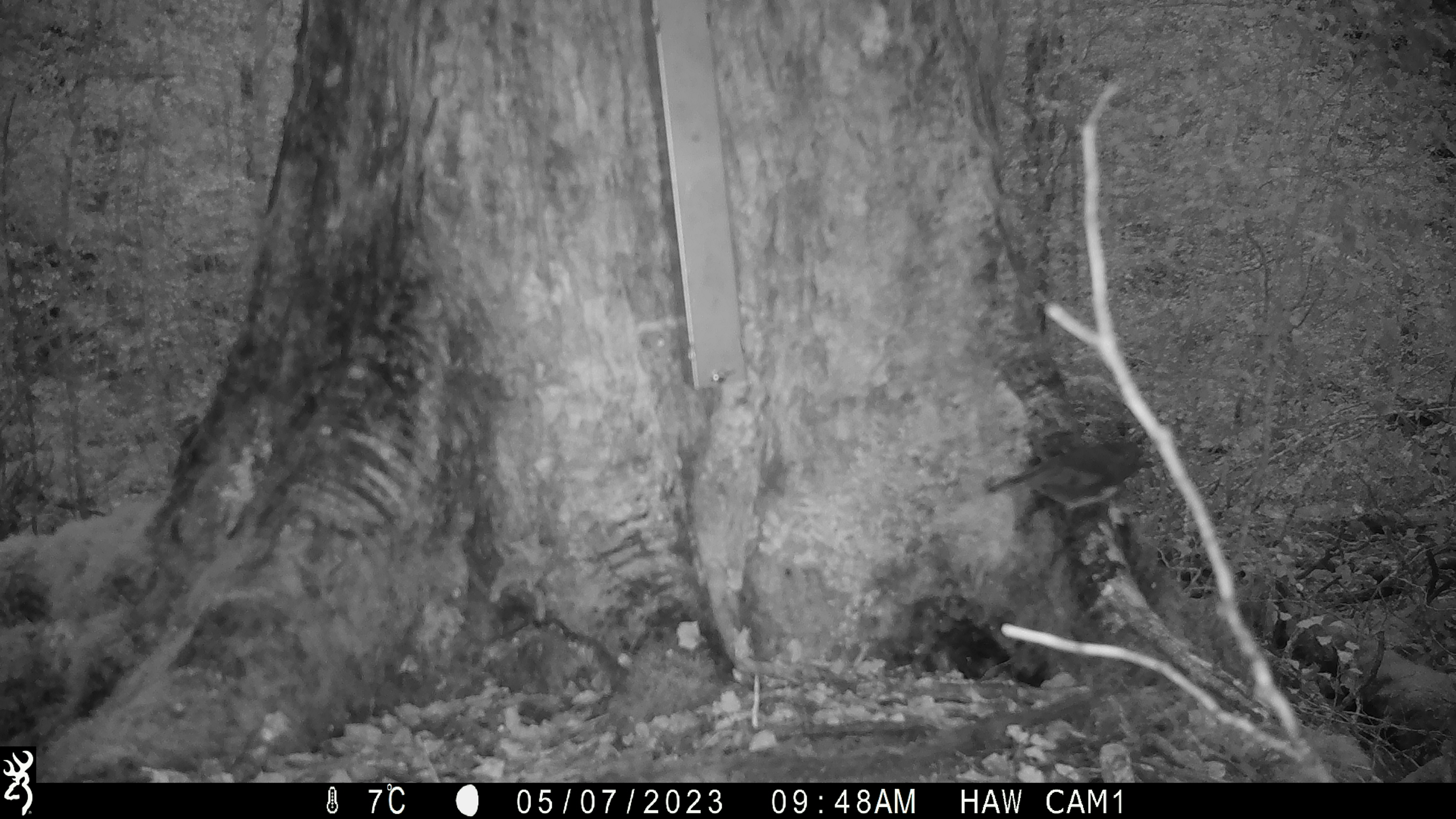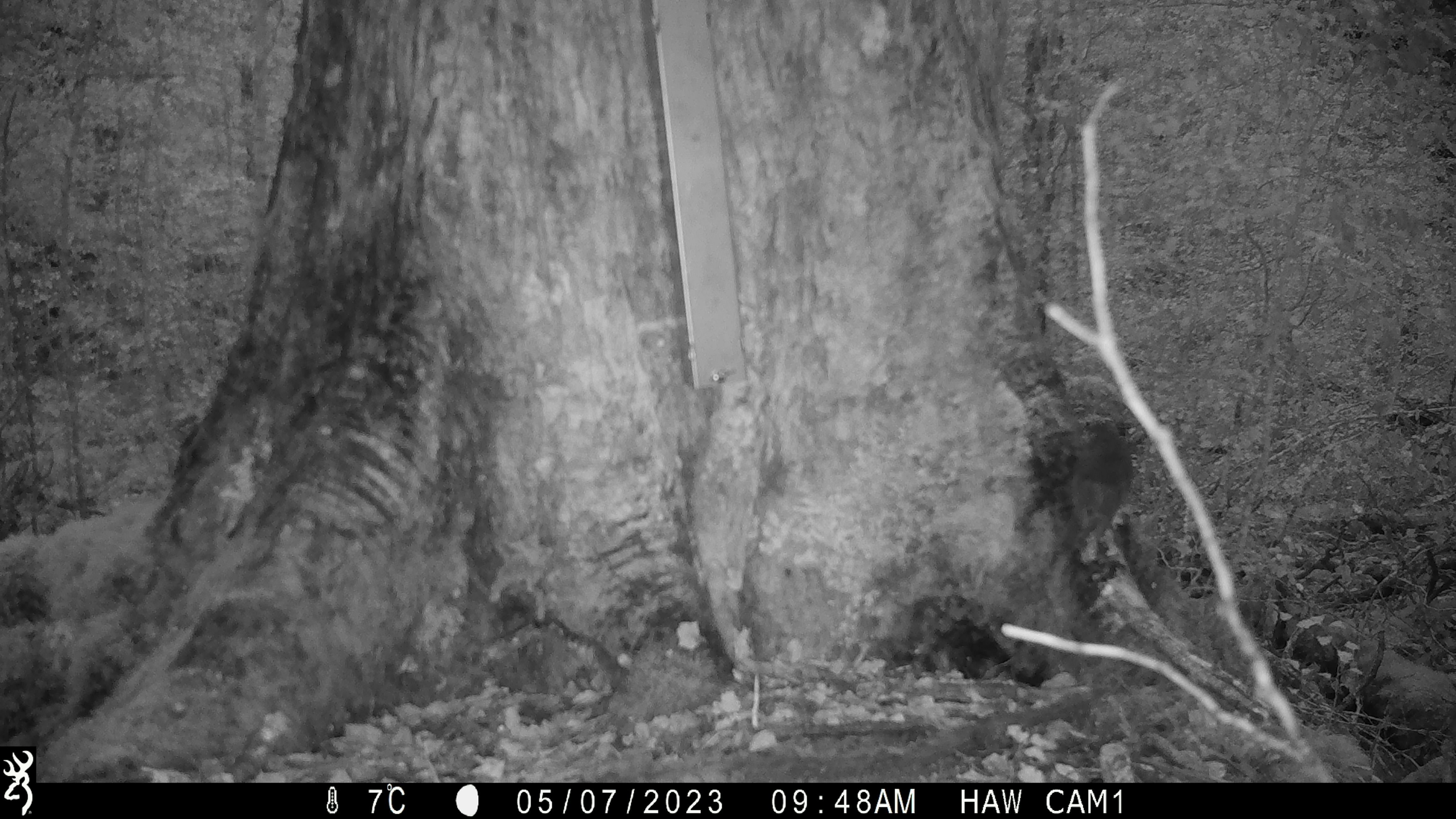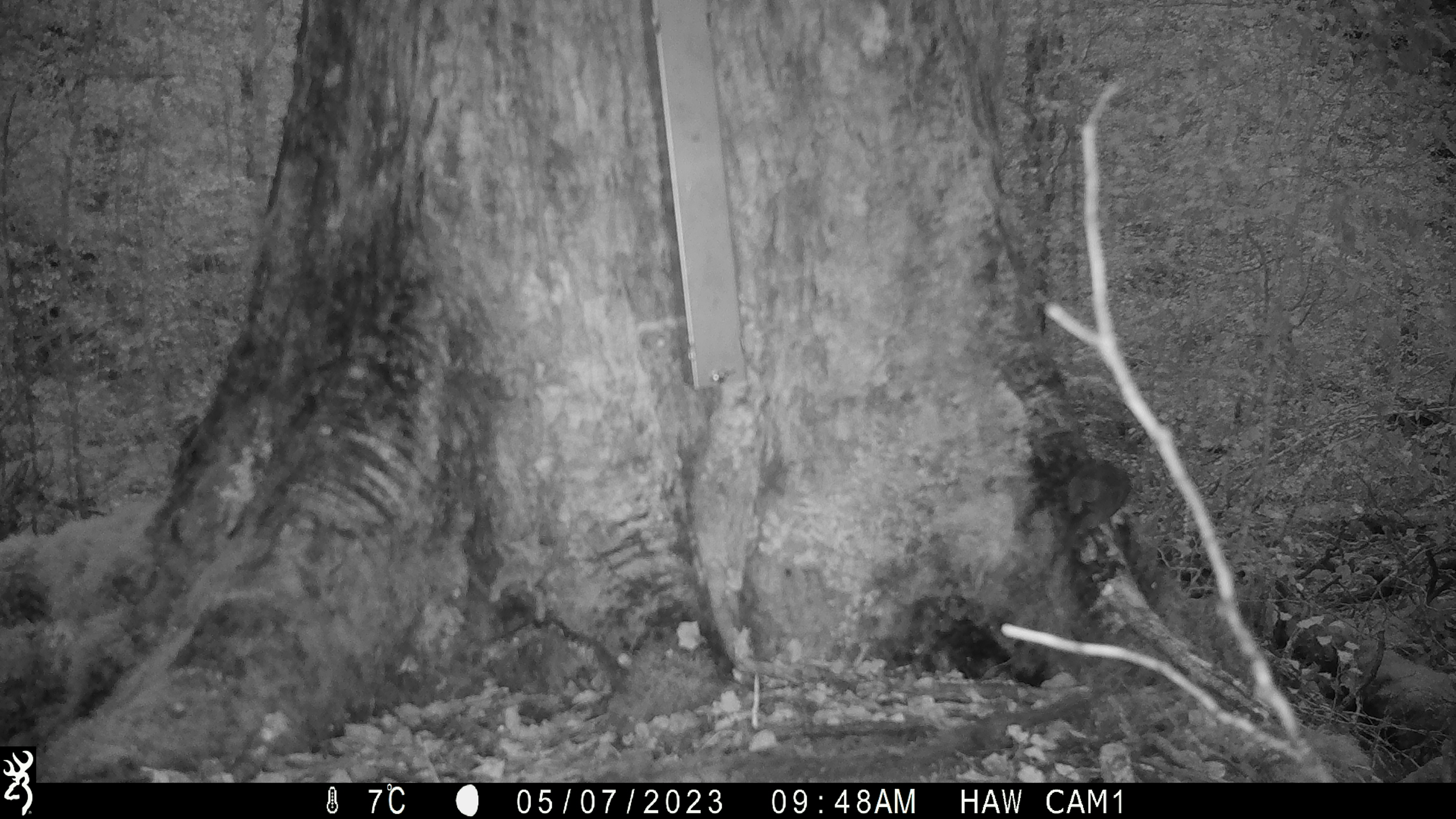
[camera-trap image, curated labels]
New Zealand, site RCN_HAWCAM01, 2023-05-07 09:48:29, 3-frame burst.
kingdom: Animalia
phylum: Chordata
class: Aves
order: Passeriformes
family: Petroicidae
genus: Petroica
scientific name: Petroica australis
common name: new zealand robin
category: robin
Robin (new zealand robin) (Petroica australis).